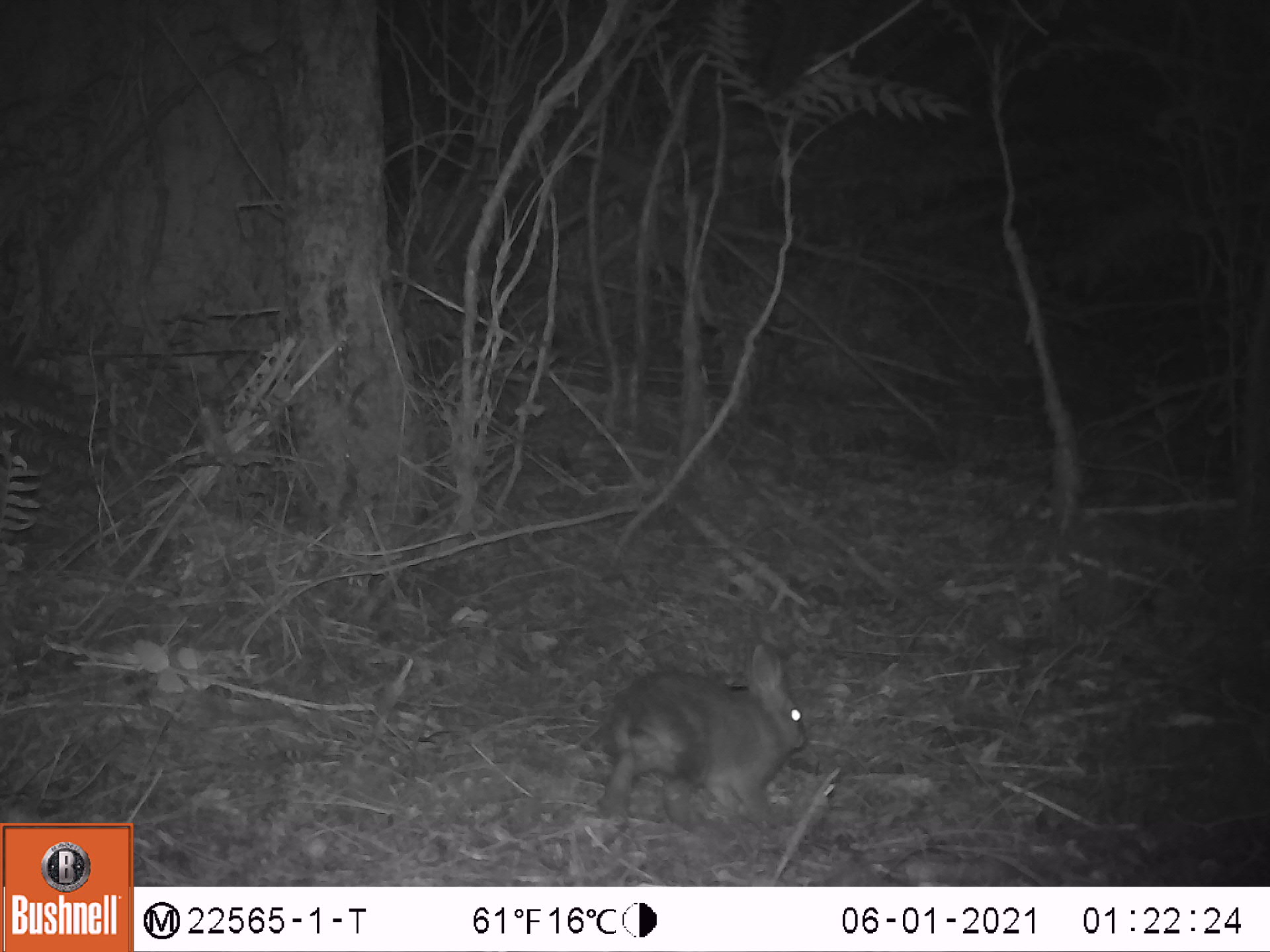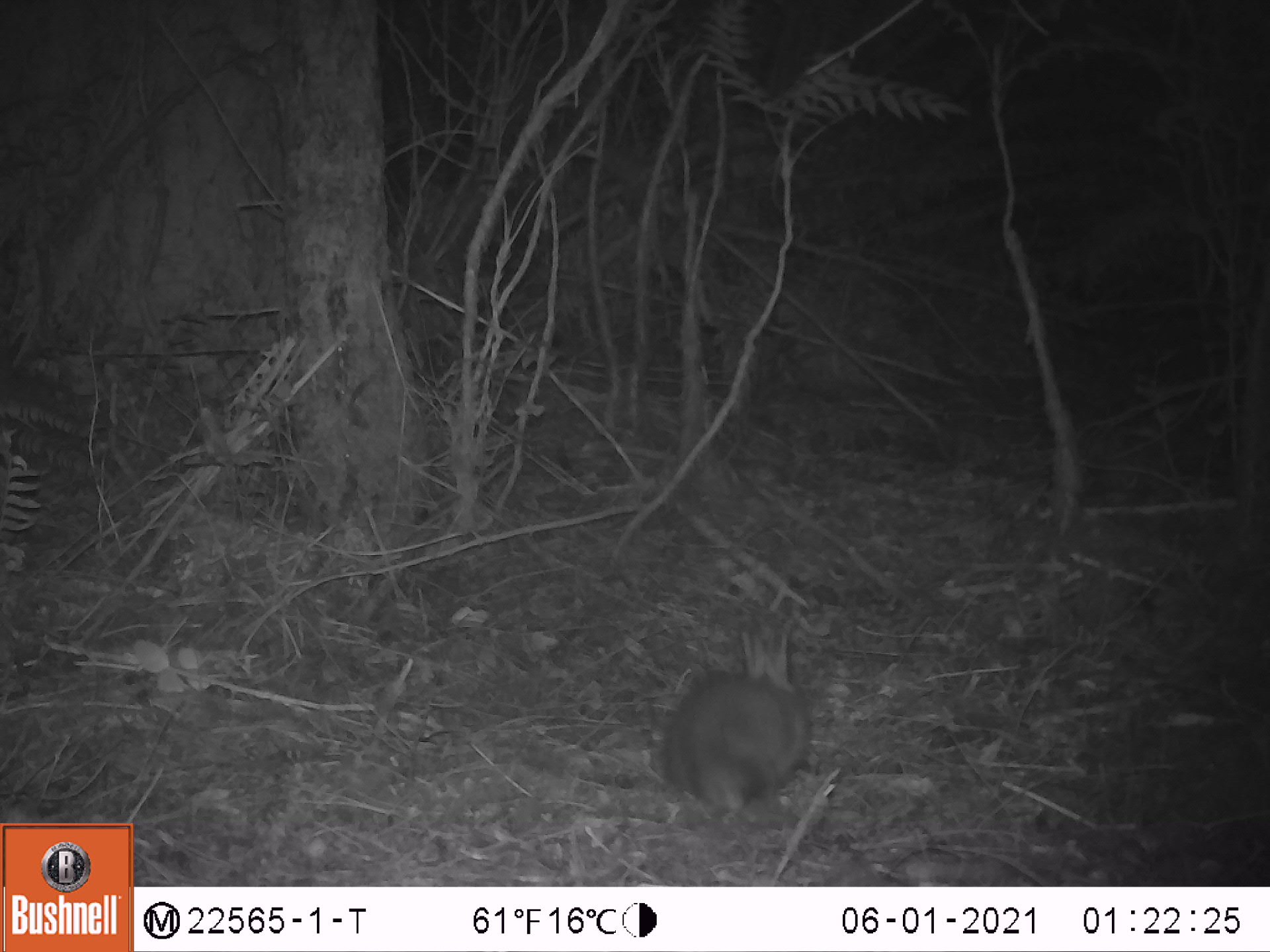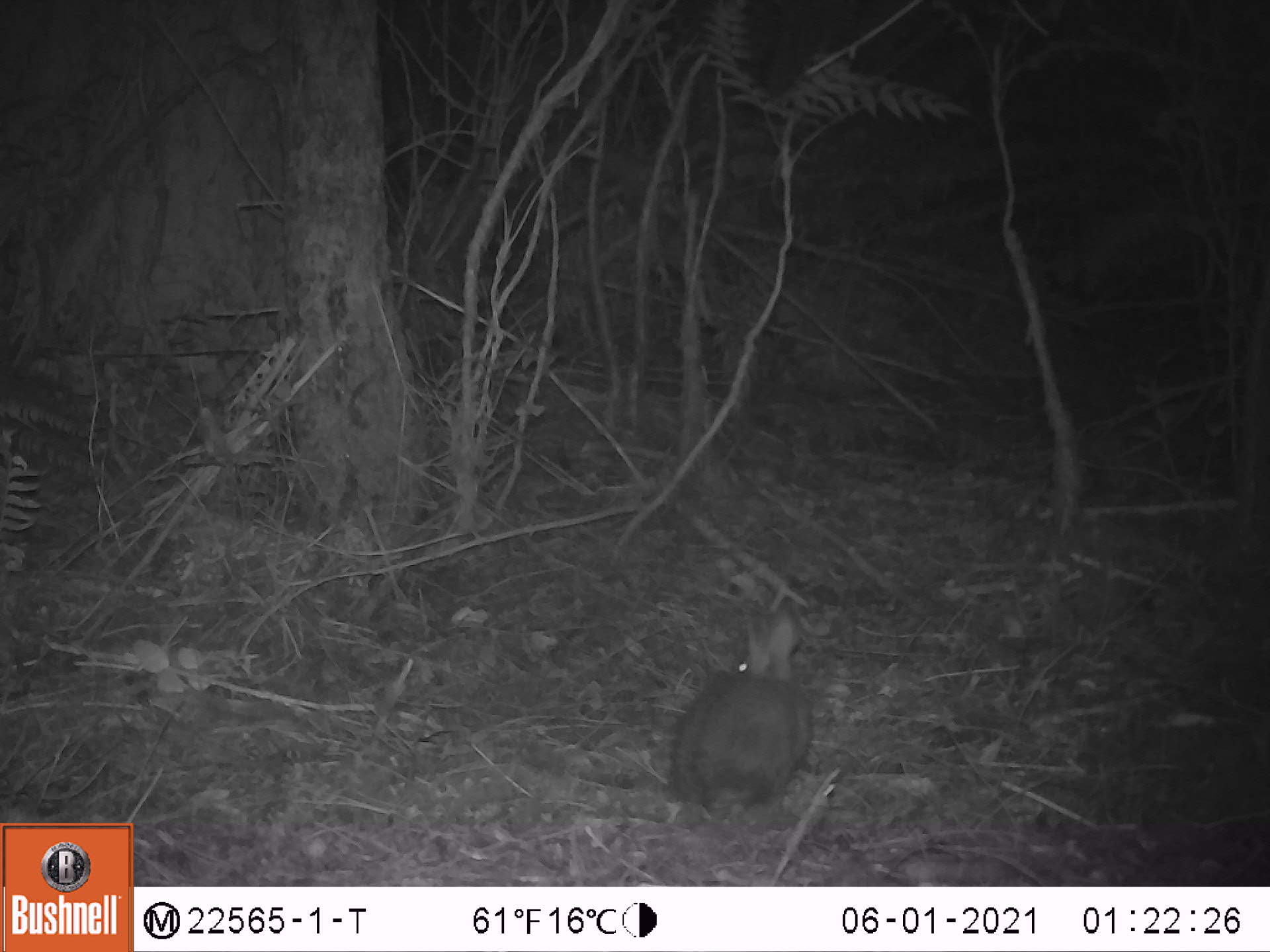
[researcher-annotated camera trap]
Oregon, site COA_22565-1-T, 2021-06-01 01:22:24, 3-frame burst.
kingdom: Animalia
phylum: Chordata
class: Mammalia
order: Lagomorpha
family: Leporidae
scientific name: Leporidae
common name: hares and rabbits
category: leporidae family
Leporidae family (hares and rabbits) (Leporidae).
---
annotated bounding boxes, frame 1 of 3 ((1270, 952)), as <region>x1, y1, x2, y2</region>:
leporidae family: <region>594, 646, 814, 826</region>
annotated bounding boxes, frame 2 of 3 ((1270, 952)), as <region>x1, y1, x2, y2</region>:
leporidae family: <region>649, 621, 815, 817</region>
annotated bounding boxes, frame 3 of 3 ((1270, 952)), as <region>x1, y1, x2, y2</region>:
leporidae family: <region>656, 612, 829, 811</region>